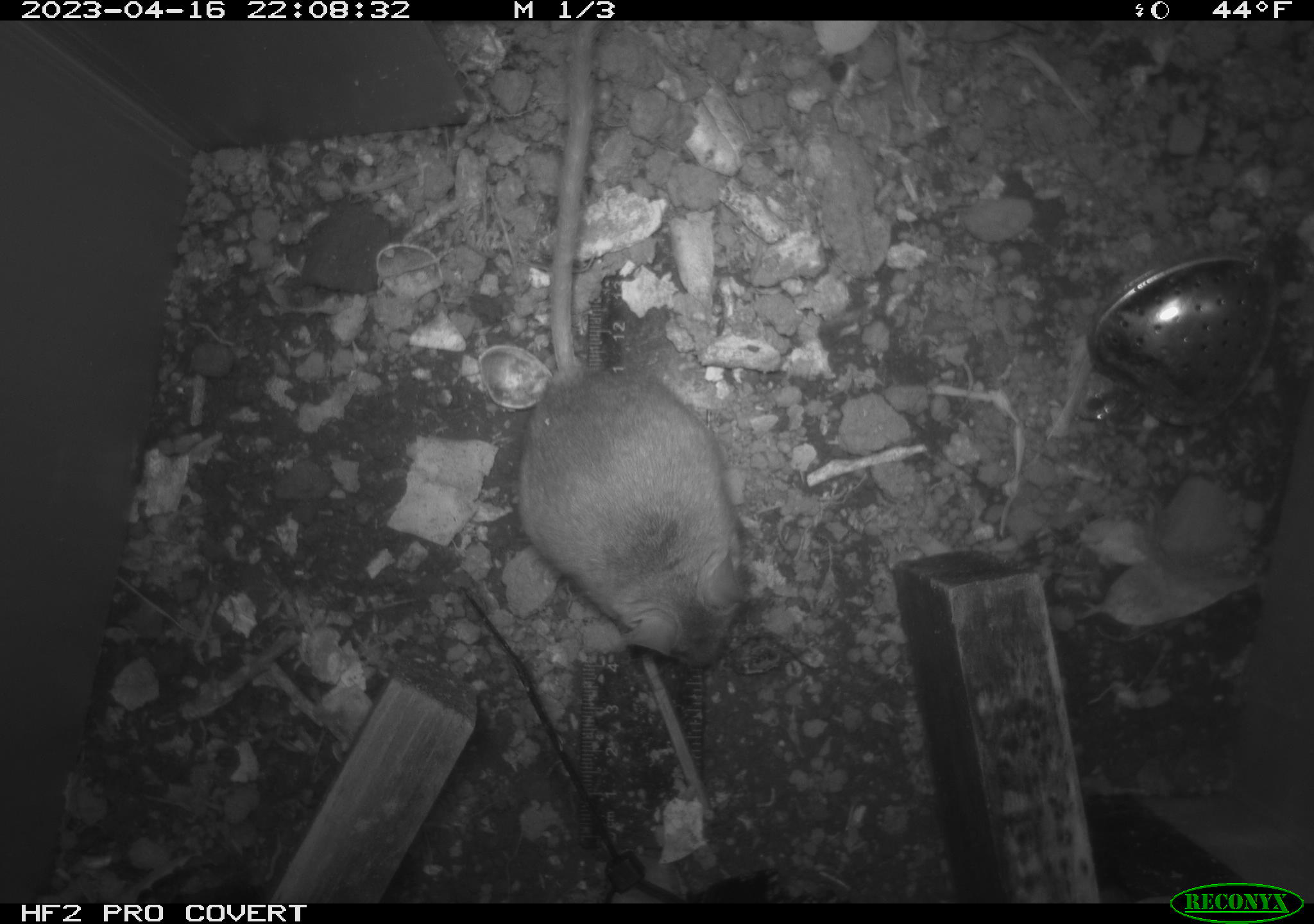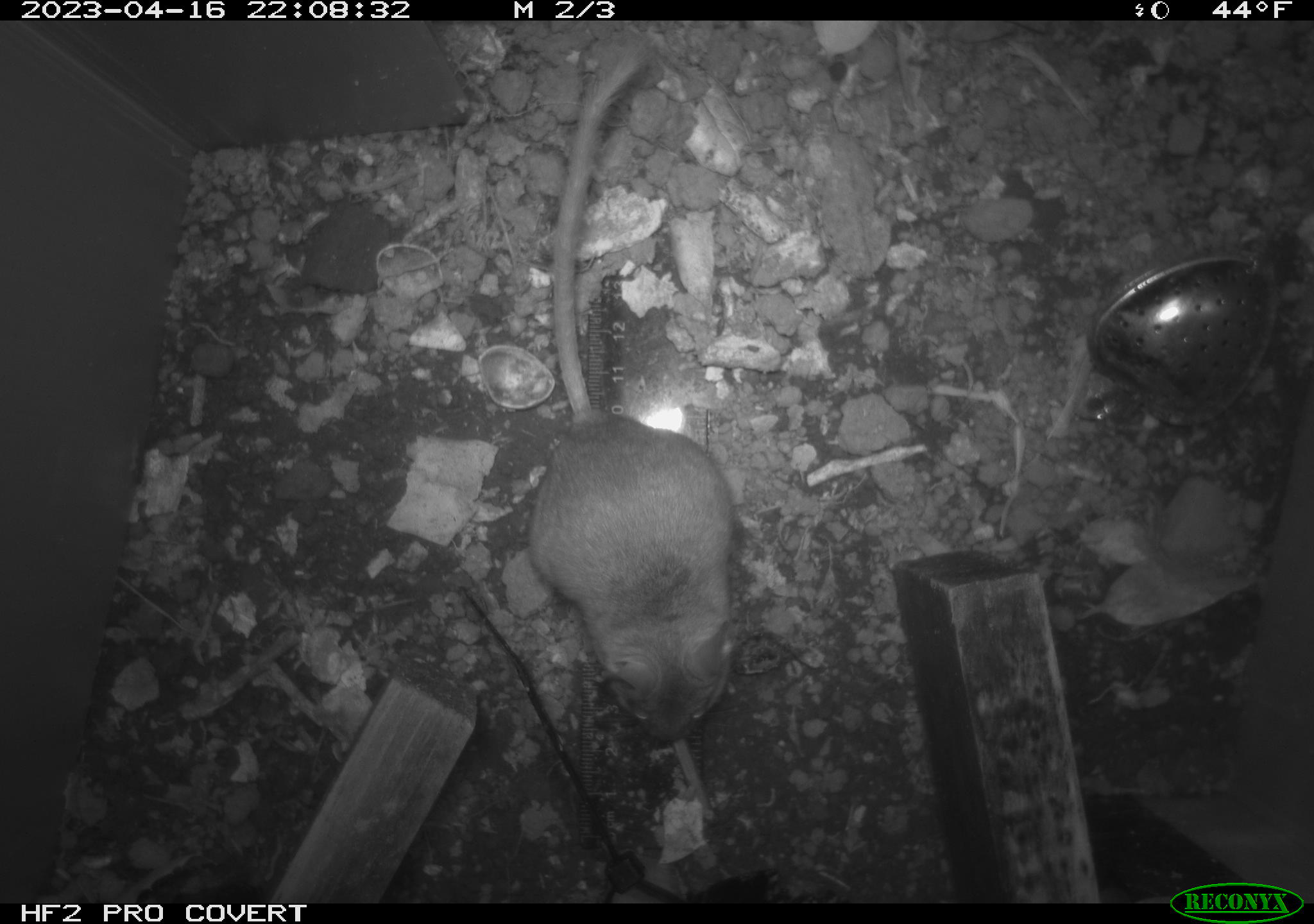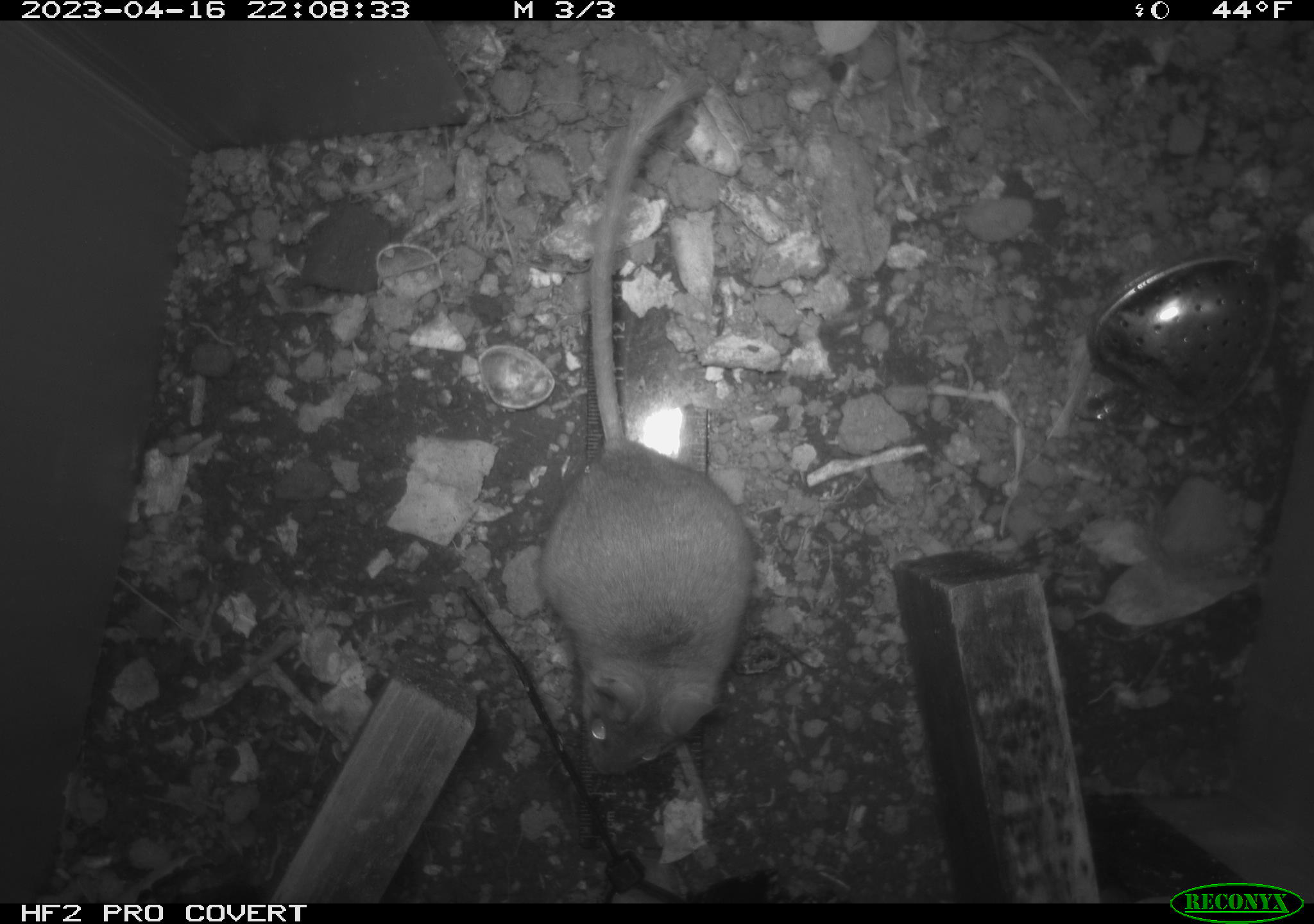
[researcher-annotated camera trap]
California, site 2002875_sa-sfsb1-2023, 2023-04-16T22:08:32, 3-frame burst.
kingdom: Animalia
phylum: Chordata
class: Mammalia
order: Rodentia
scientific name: Rodentia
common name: mouse species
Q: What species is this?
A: Mouse species (Rodentia).